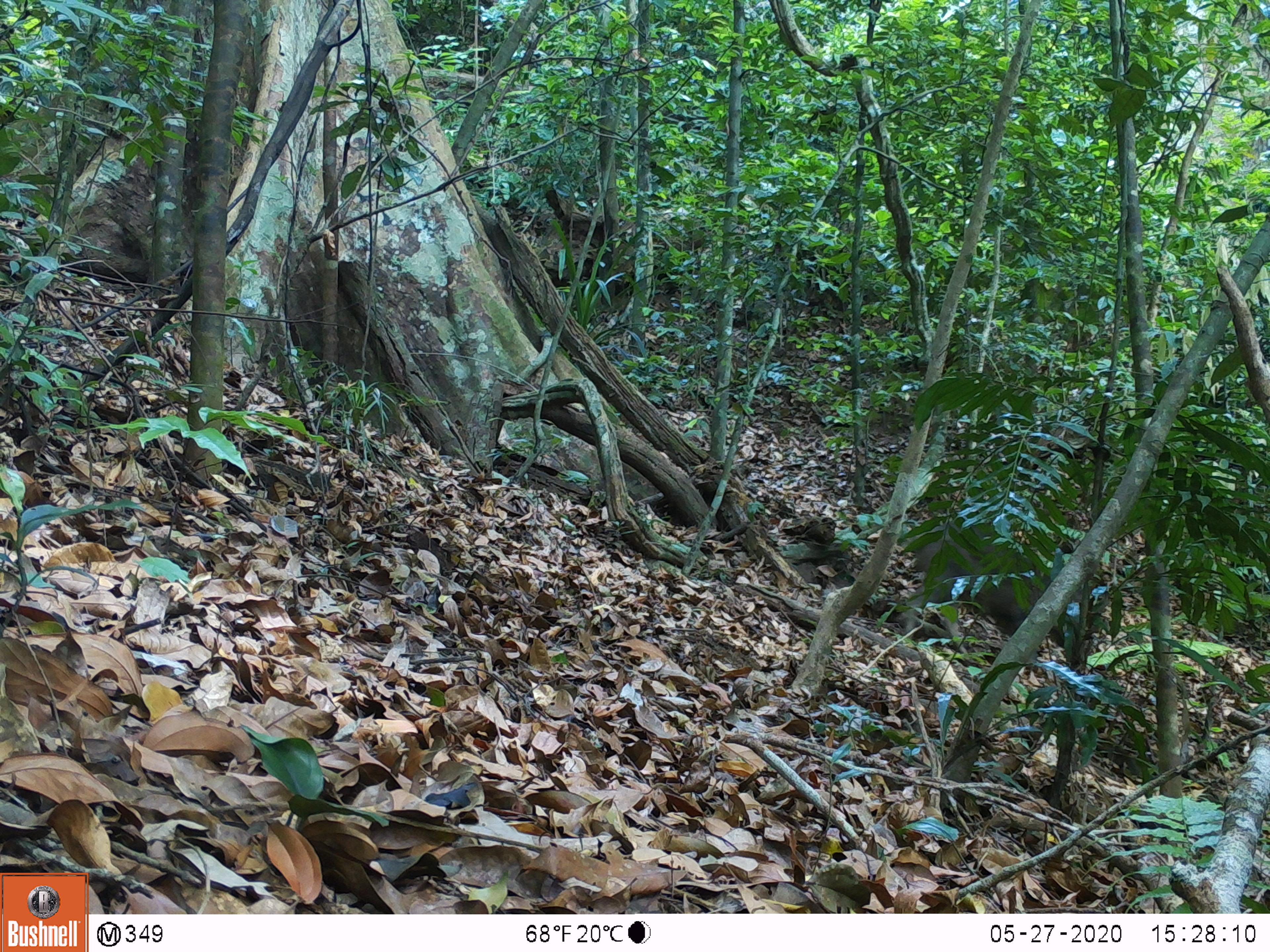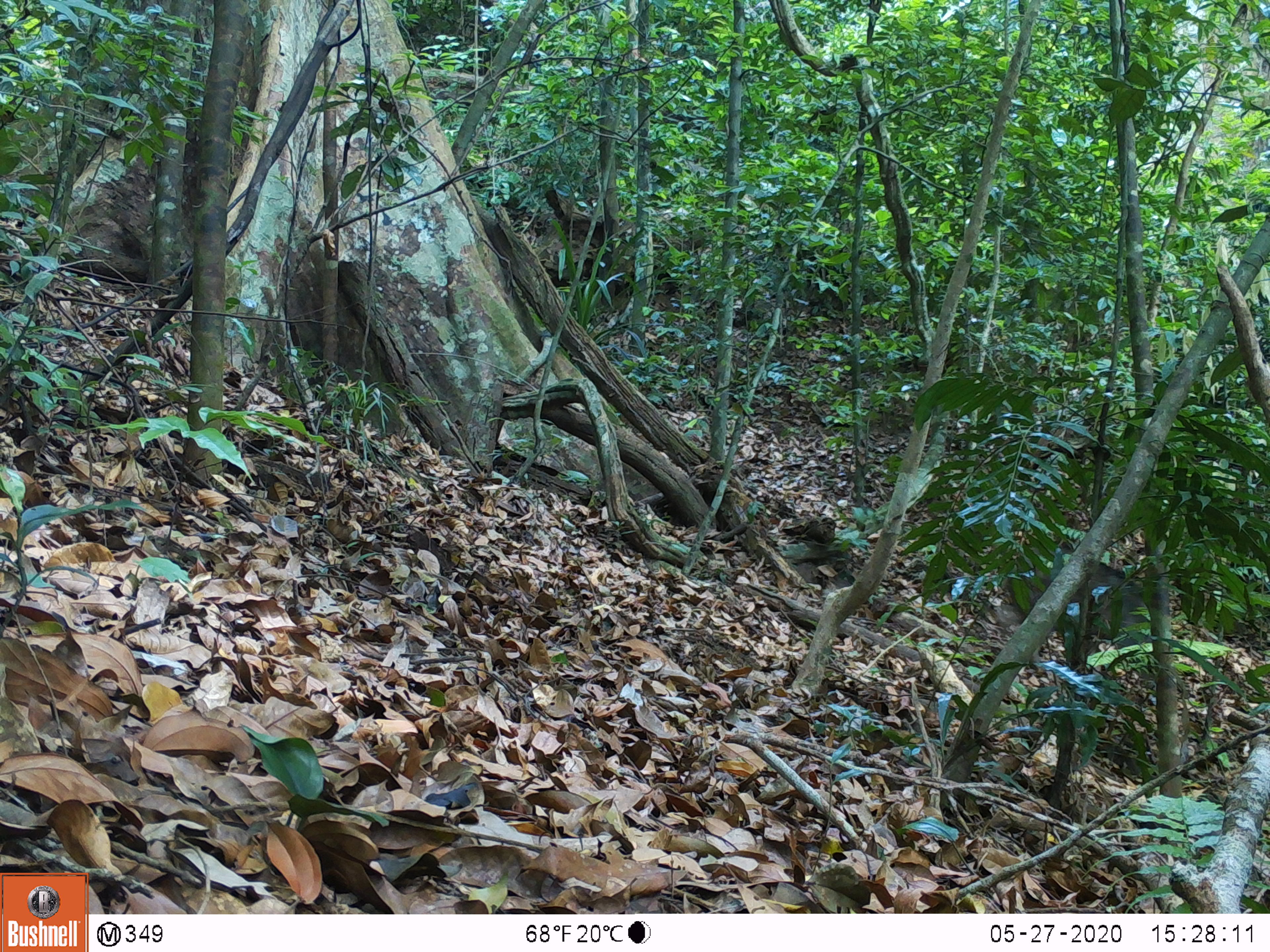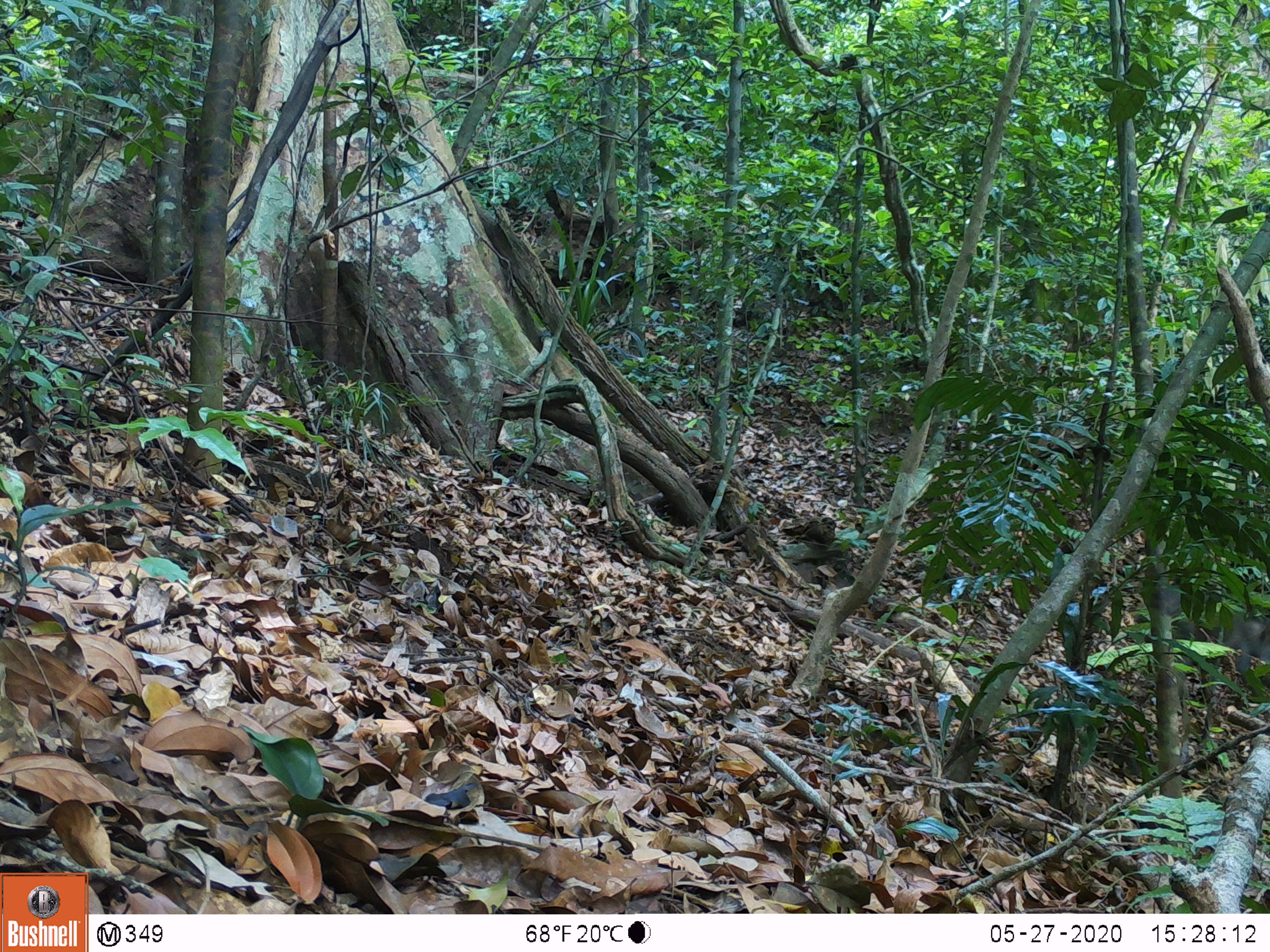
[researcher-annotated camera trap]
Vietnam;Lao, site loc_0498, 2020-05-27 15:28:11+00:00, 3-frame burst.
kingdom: Animalia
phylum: Chordata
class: Mammalia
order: Artiodactyla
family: Suidae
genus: Sus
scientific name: Sus scrofa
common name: eurasian wild pig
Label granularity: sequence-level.